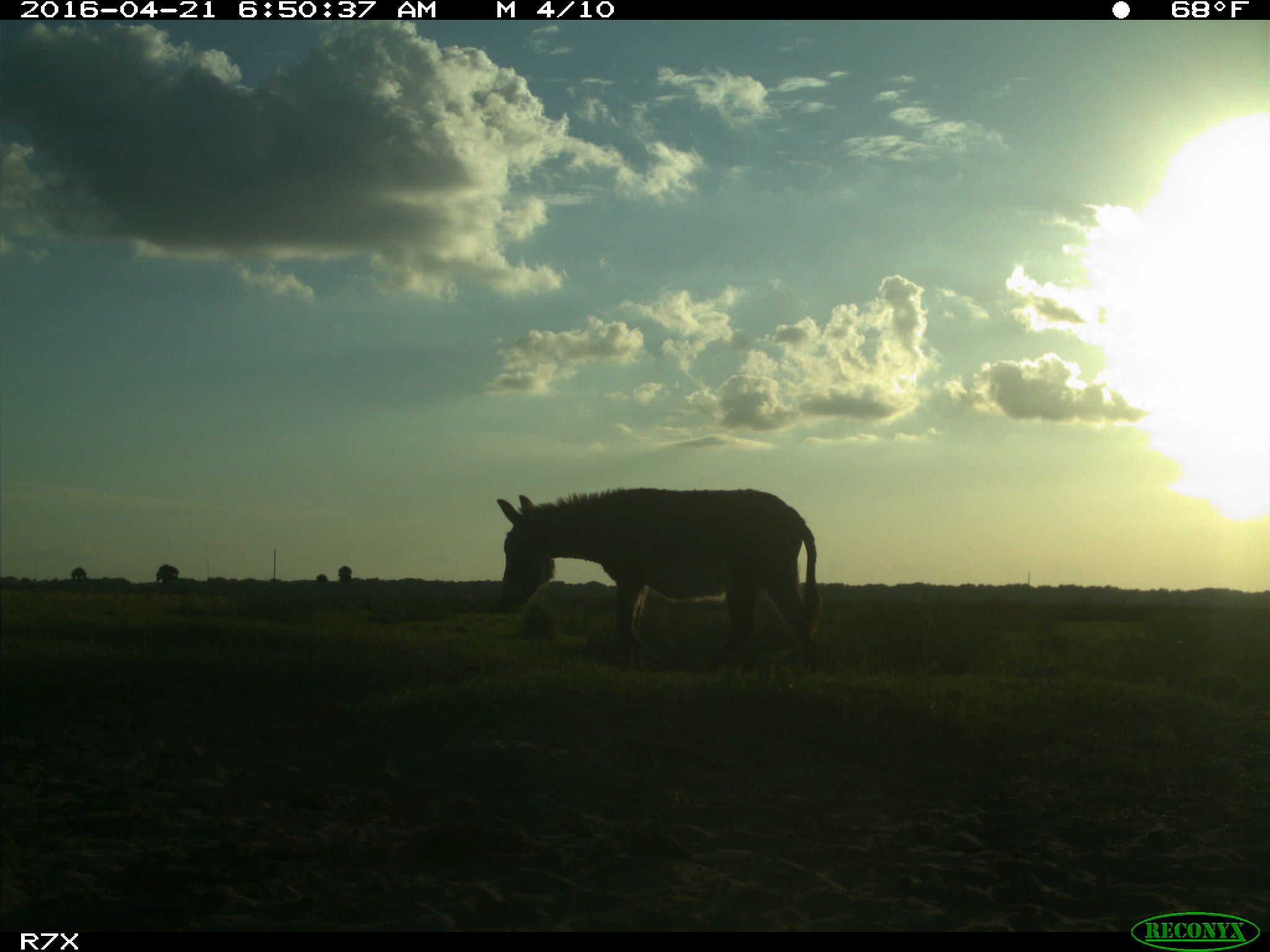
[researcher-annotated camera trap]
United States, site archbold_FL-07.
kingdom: Animalia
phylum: Chordata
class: Mammalia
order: Artiodactyla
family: Bovidae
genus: Bos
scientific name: Bos taurus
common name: domestic cow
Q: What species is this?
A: Bos taurus (domestic cow).